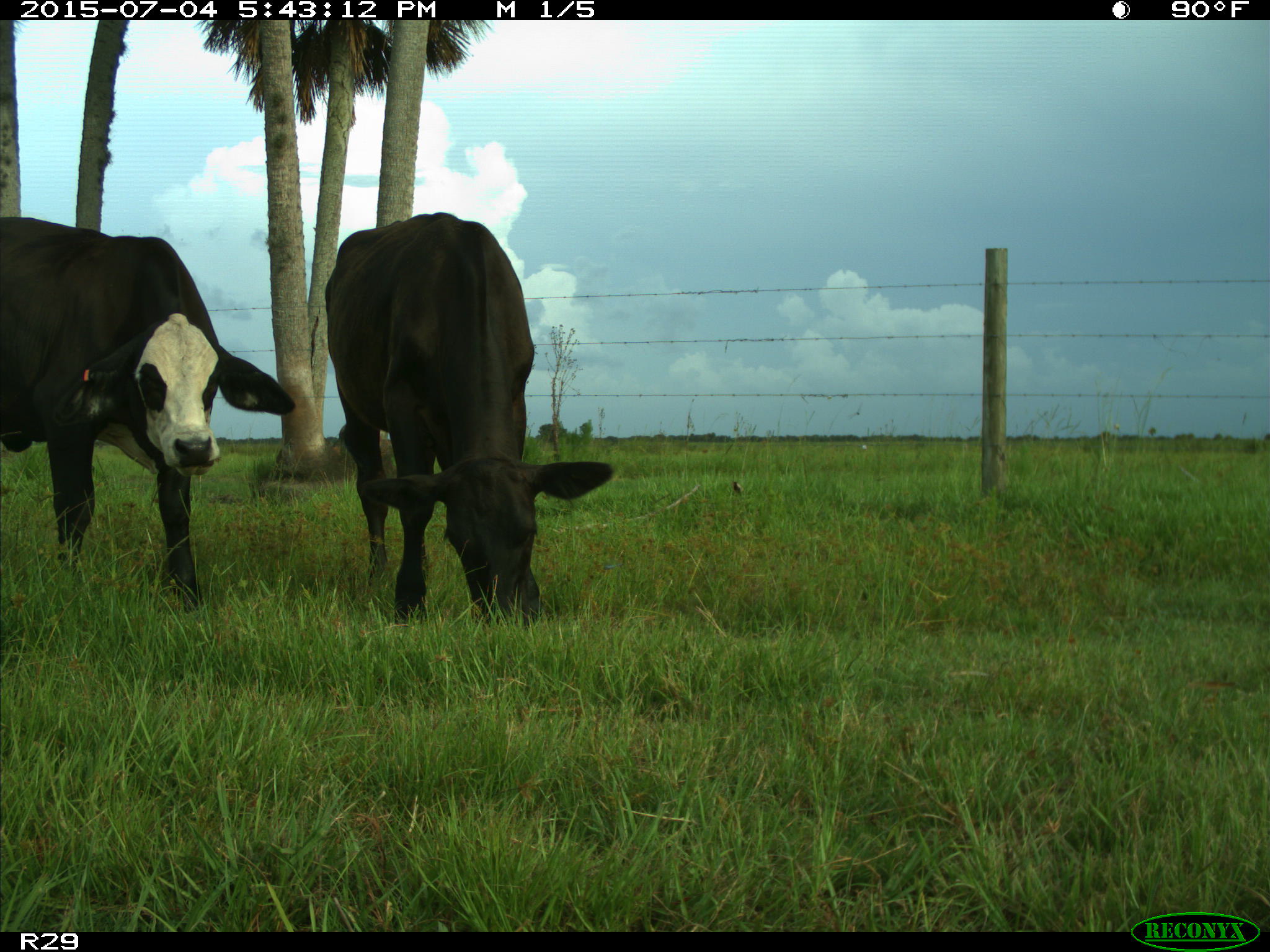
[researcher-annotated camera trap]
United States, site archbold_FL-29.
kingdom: Animalia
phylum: Chordata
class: Mammalia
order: Artiodactyla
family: Bovidae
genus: Bos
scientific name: Bos taurus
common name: domestic cow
Bos taurus (domestic cow).